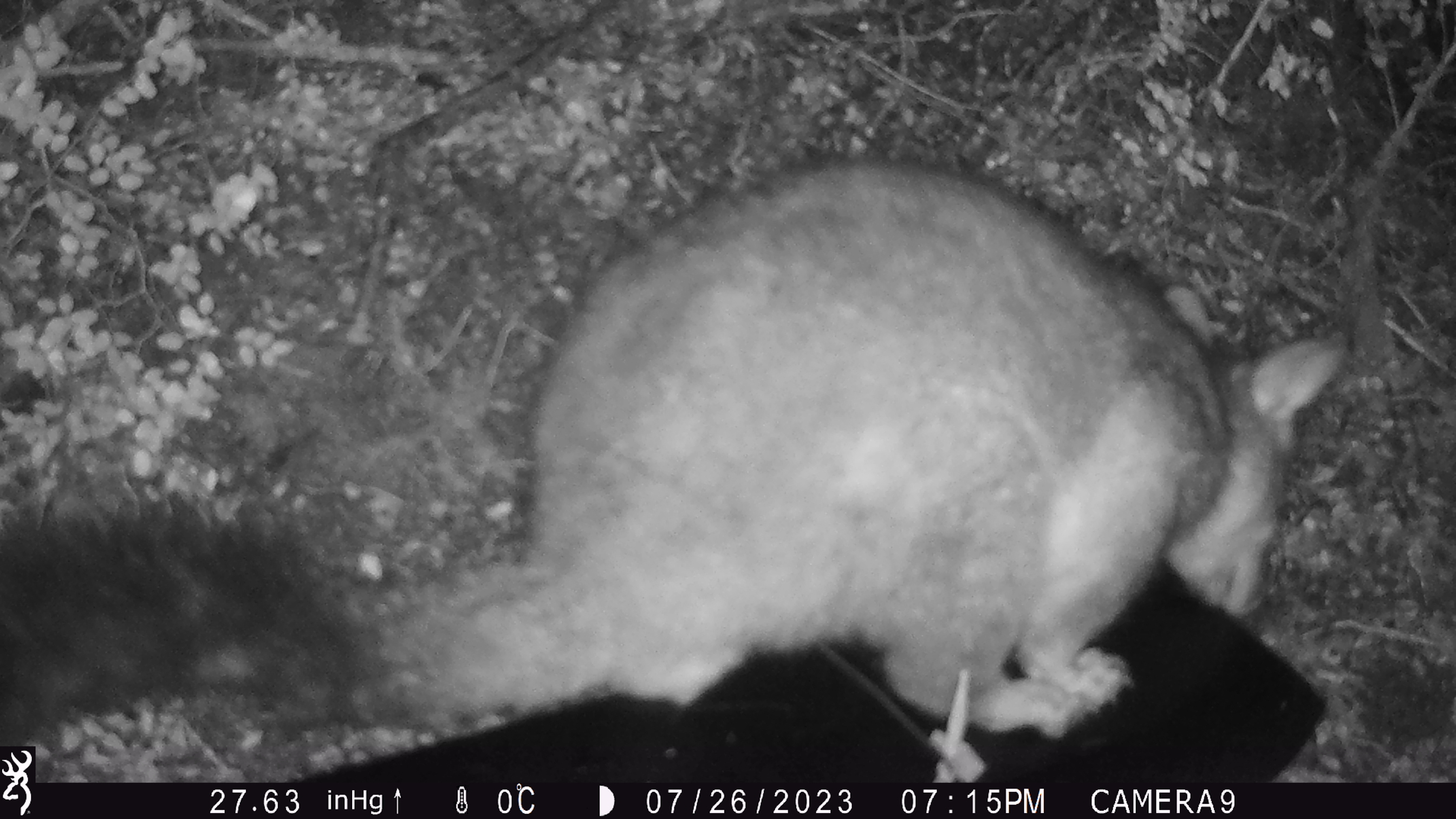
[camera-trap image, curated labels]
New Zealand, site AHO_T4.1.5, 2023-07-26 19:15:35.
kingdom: Animalia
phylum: Chordata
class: Mammalia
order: Carnivora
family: Mustelidae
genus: Mustela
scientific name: Mustela erminea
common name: stoat